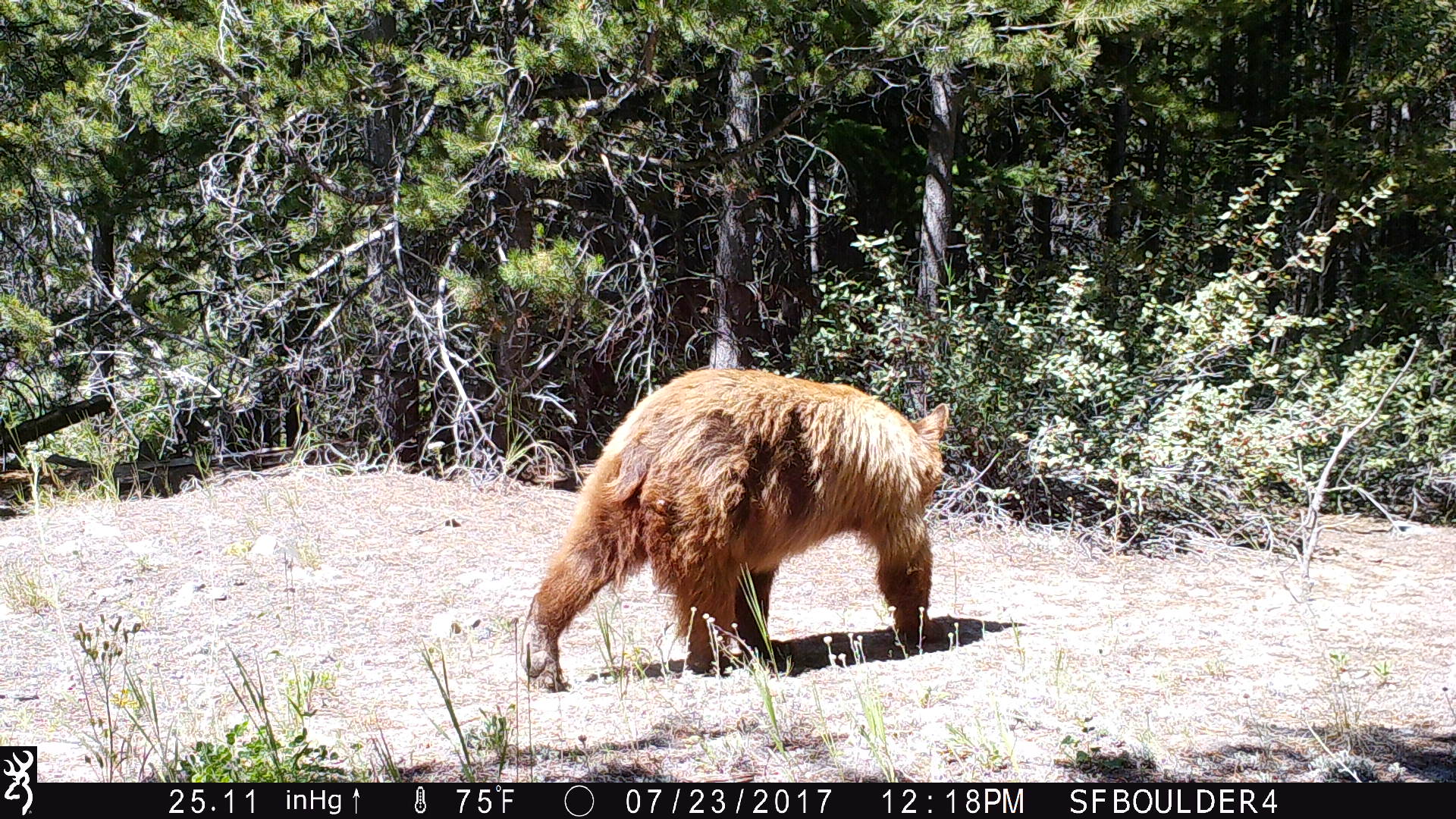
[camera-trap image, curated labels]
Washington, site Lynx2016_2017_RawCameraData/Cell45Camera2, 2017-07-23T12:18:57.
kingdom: Animalia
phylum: Chordata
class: Mammalia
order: Carnivora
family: Ursidae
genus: Ursus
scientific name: Ursus americanus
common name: american black bear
Ursus americanus (american black bear). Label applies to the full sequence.